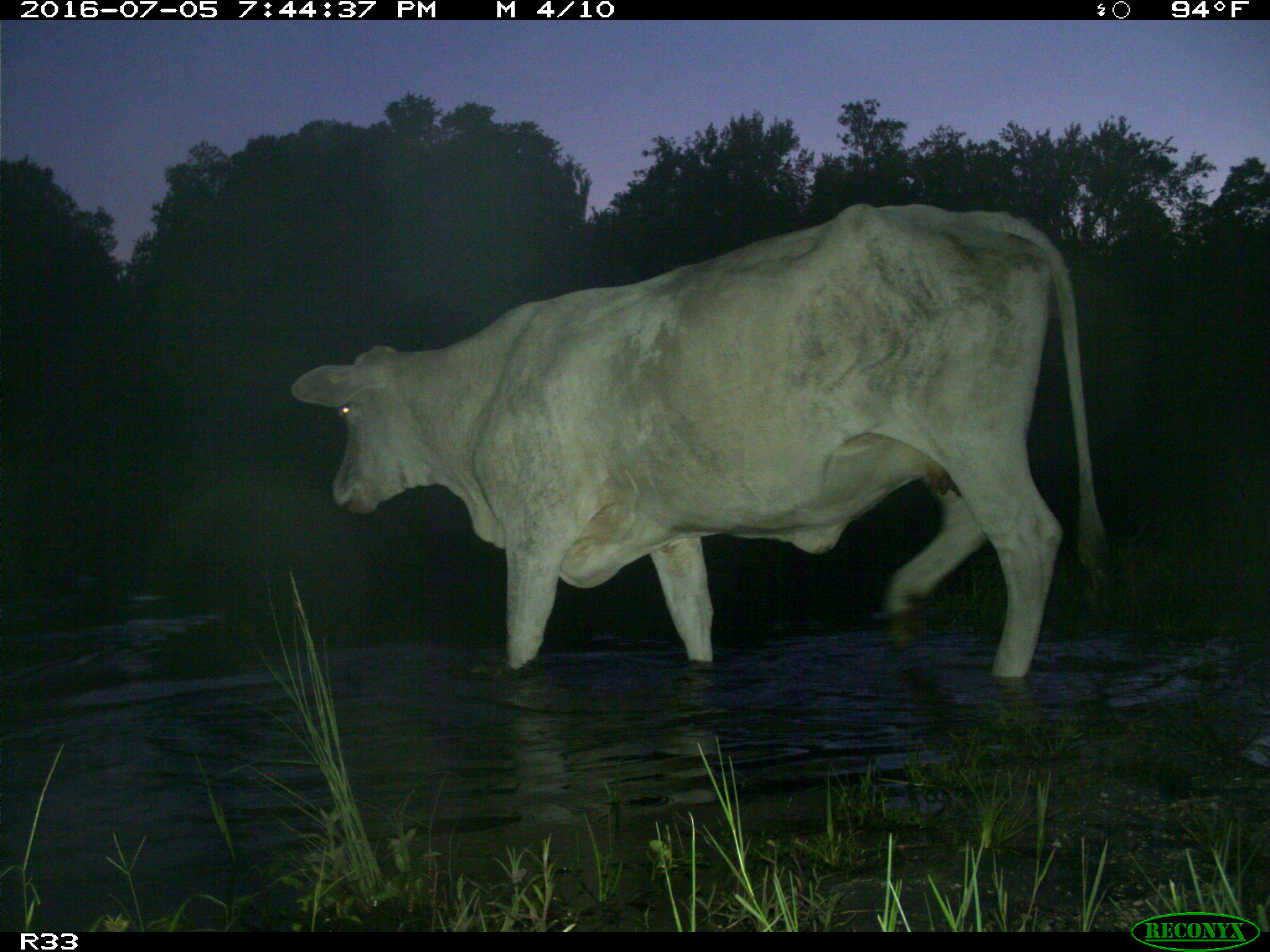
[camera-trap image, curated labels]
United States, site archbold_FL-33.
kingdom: Animalia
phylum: Chordata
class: Mammalia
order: Artiodactyla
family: Bovidae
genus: Bos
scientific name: Bos taurus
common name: domestic cow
Bos taurus (domestic cow).